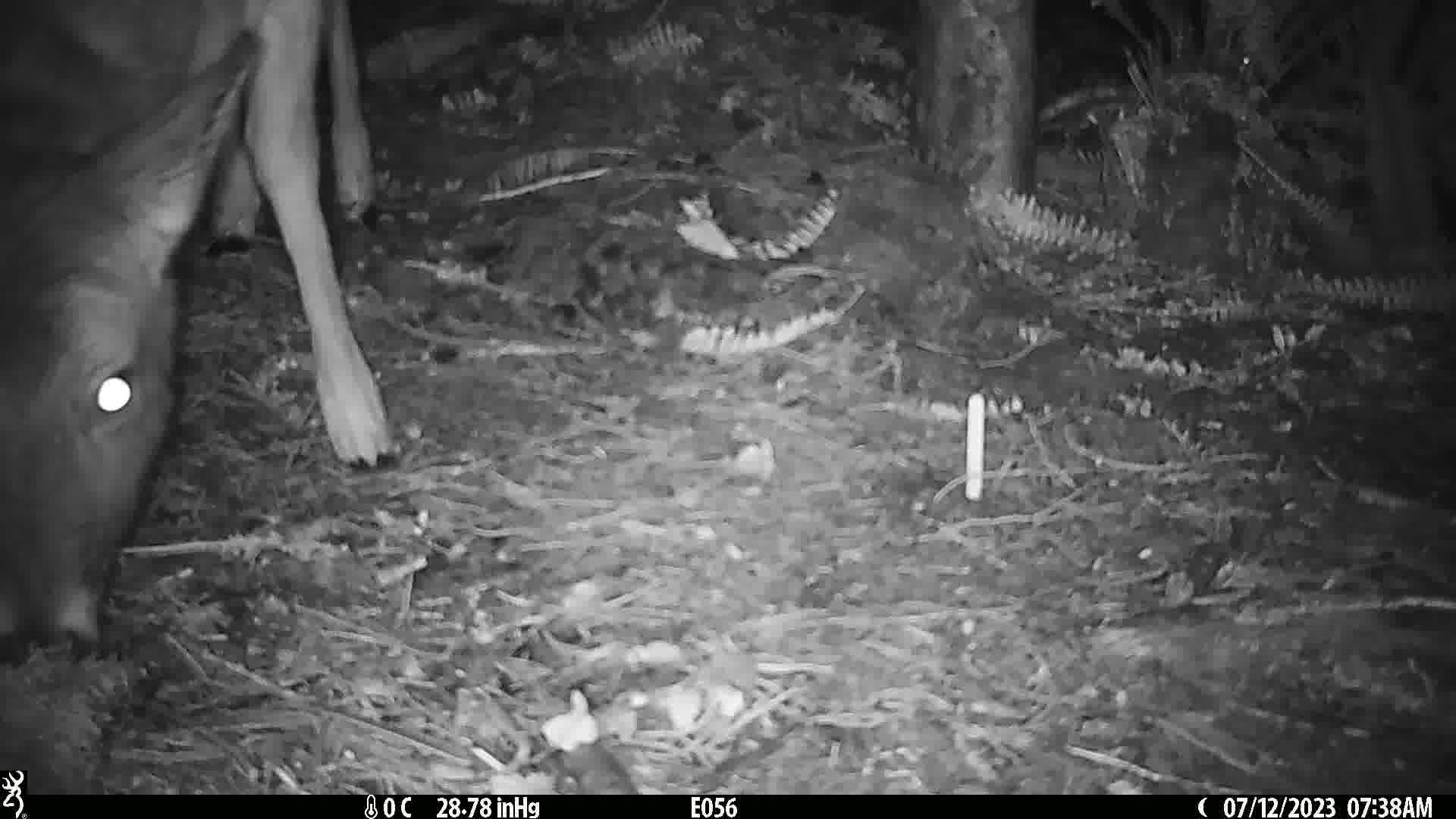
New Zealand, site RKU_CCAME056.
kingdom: Animalia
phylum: Chordata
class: Mammalia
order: Artiodactyla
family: Cervidae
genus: Odocoileus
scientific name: Odocoileus virginianus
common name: white-tailed deer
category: white tailed deer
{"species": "white tailed deer (white-tailed deer) (Odocoileus virginianus)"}